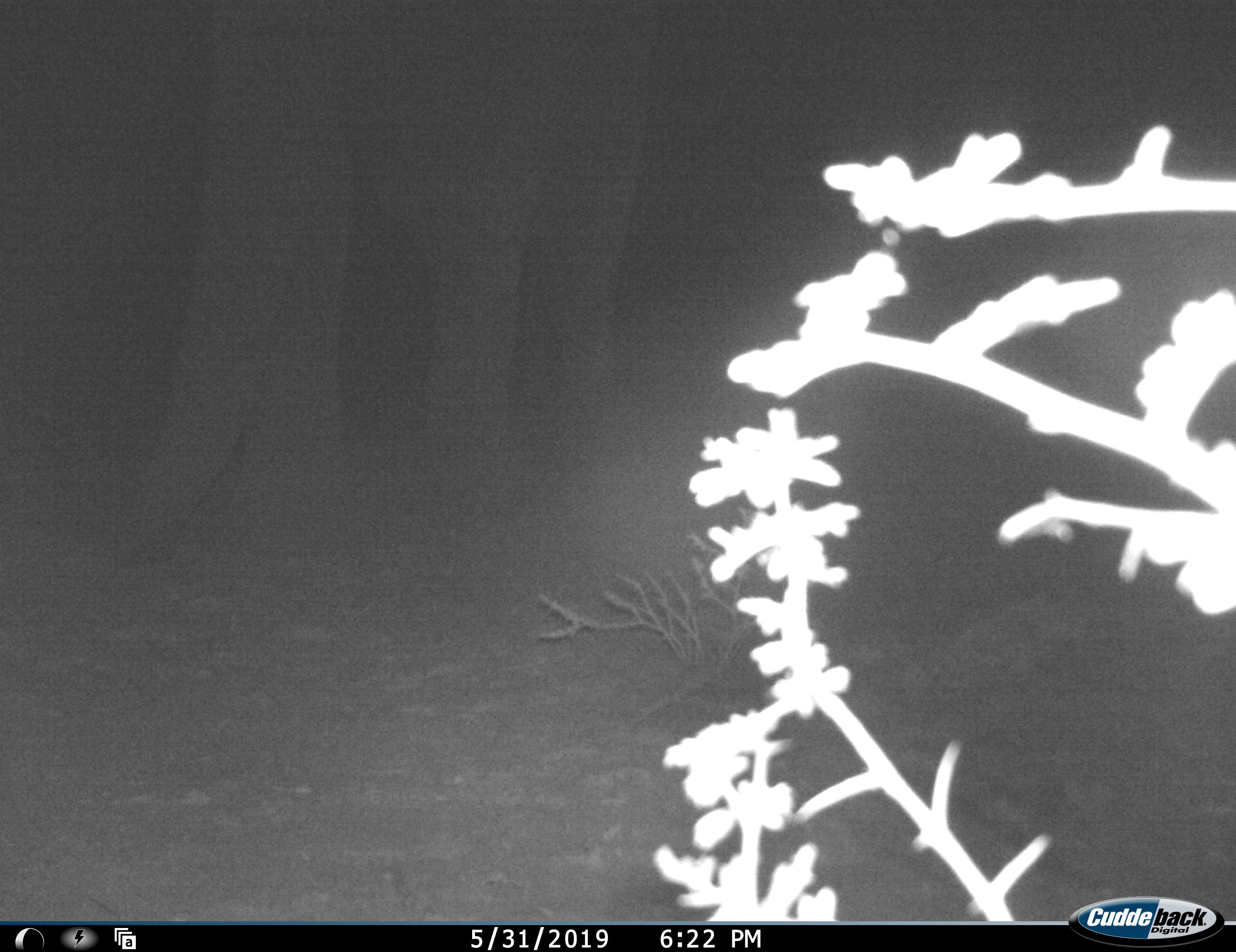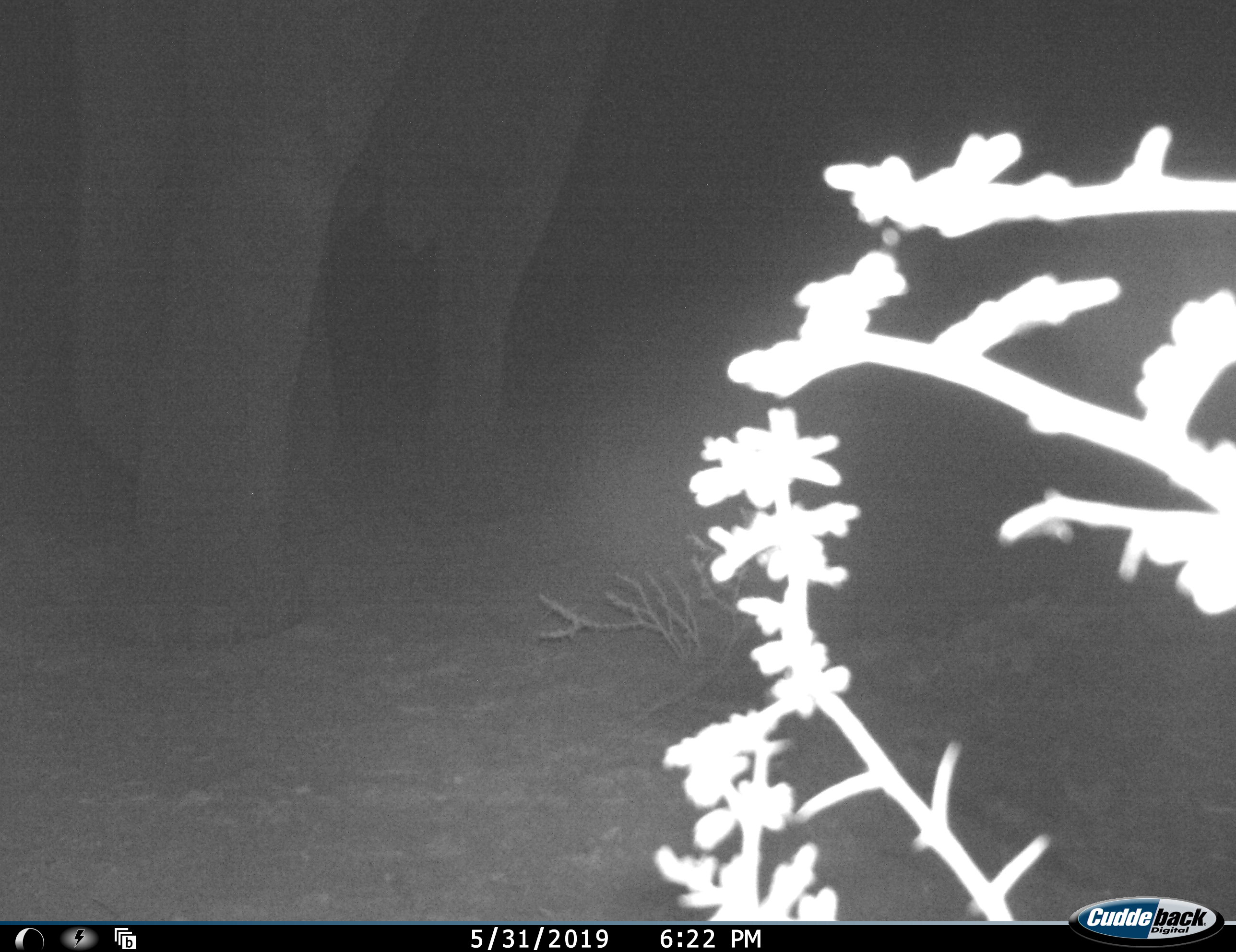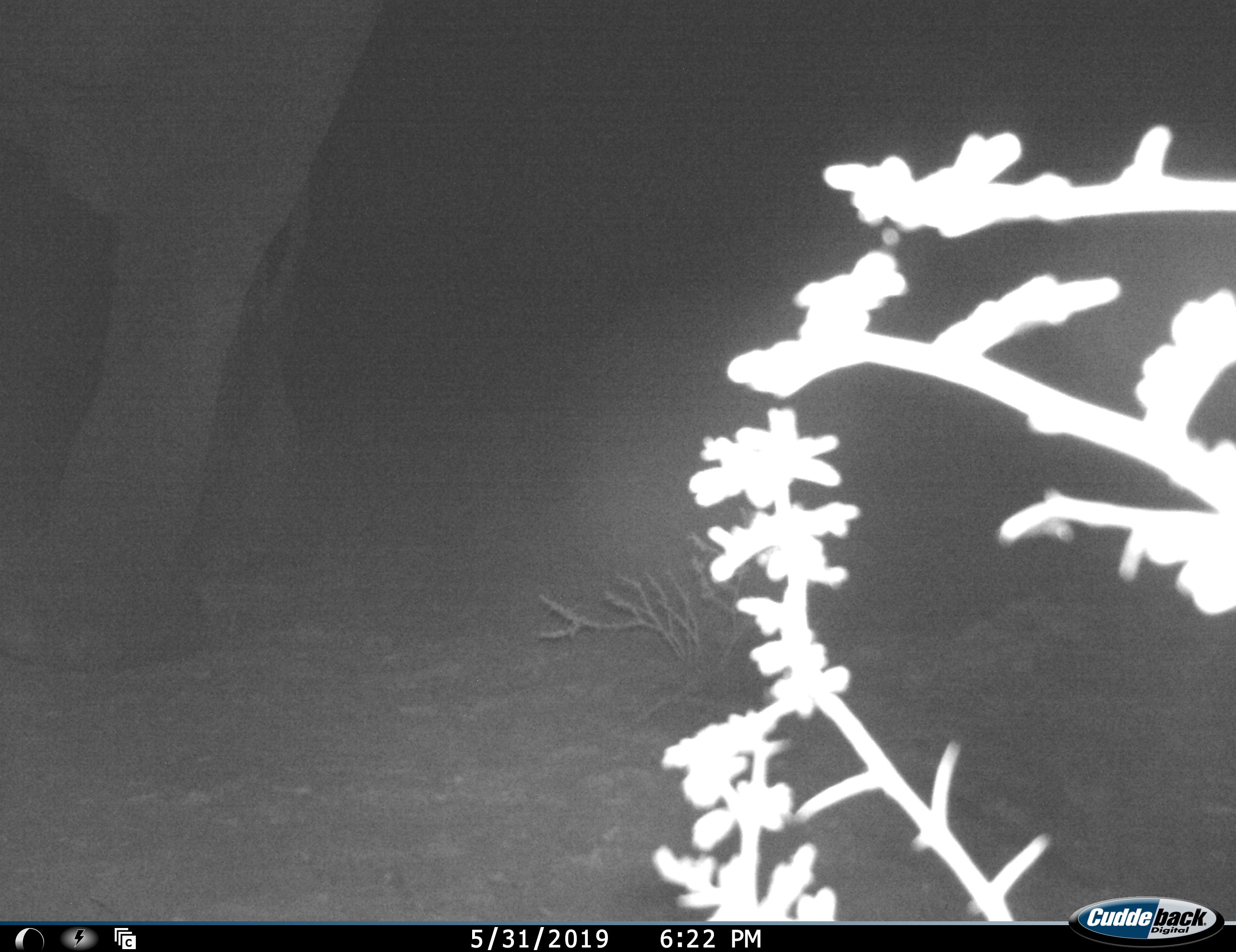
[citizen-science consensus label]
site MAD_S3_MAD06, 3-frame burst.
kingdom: Animalia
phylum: Chordata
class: Mammalia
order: Proboscidea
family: Elephantidae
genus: Loxodonta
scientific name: Loxodonta africana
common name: african bush elephant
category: elephant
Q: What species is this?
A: Elephant (african bush elephant) (Loxodonta africana).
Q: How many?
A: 1.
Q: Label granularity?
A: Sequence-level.